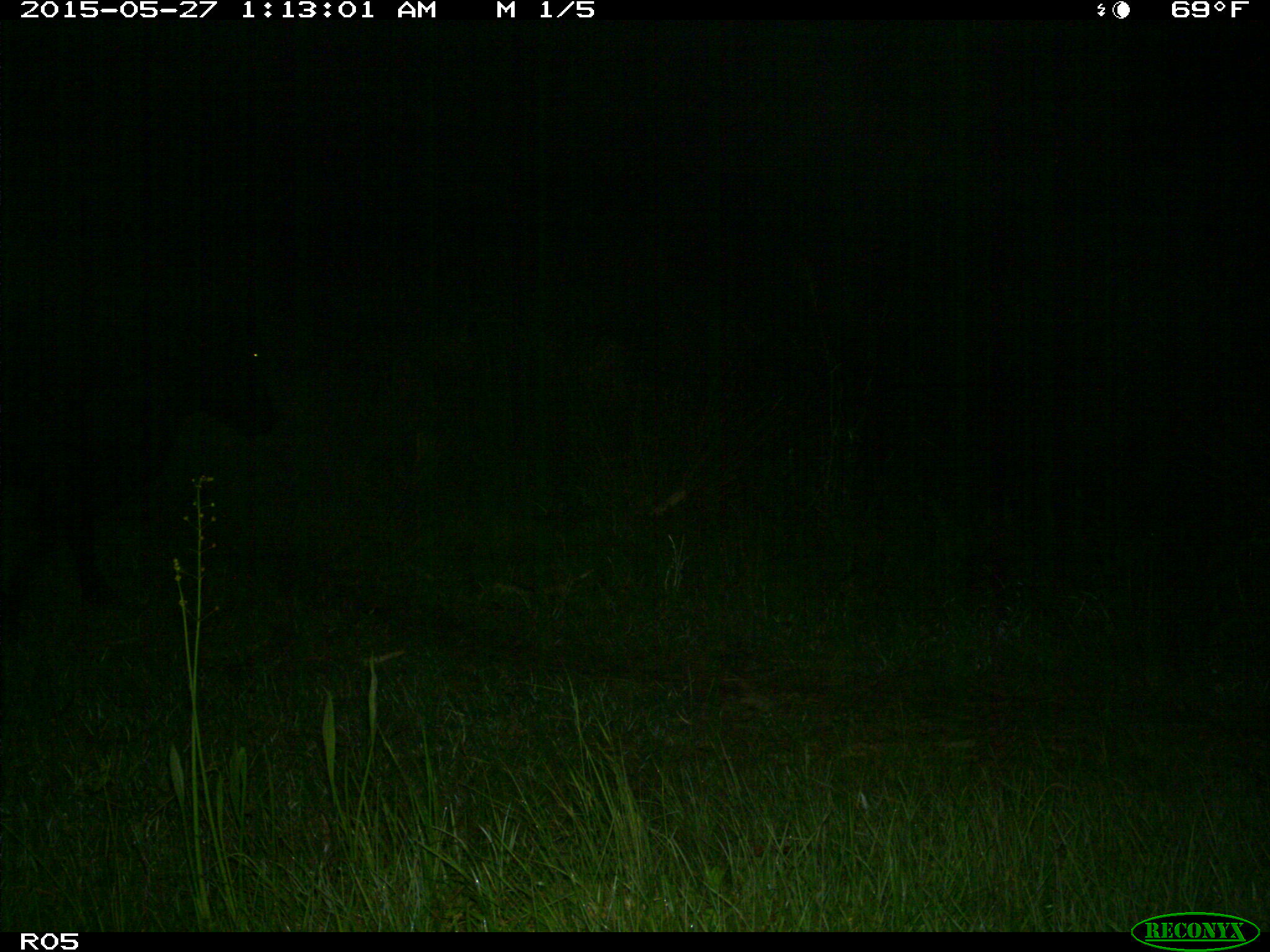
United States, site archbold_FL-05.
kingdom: Animalia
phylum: Chordata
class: Mammalia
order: Artiodactyla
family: Bovidae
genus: Bos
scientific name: Bos taurus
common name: domestic cow